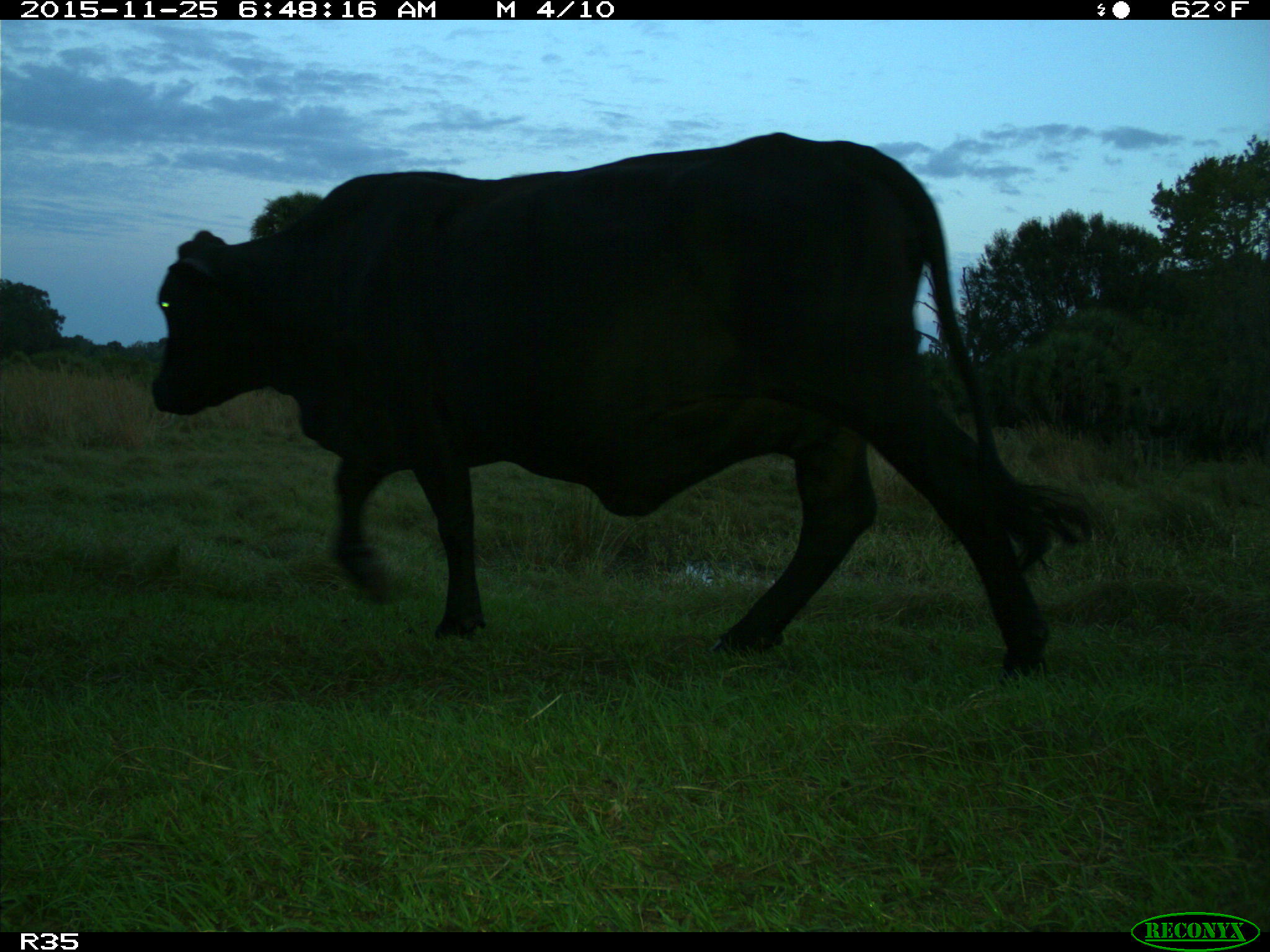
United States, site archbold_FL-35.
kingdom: Animalia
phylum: Chordata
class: Mammalia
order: Artiodactyla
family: Bovidae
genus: Bos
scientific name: Bos taurus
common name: domestic cow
Bos taurus (domestic cow).